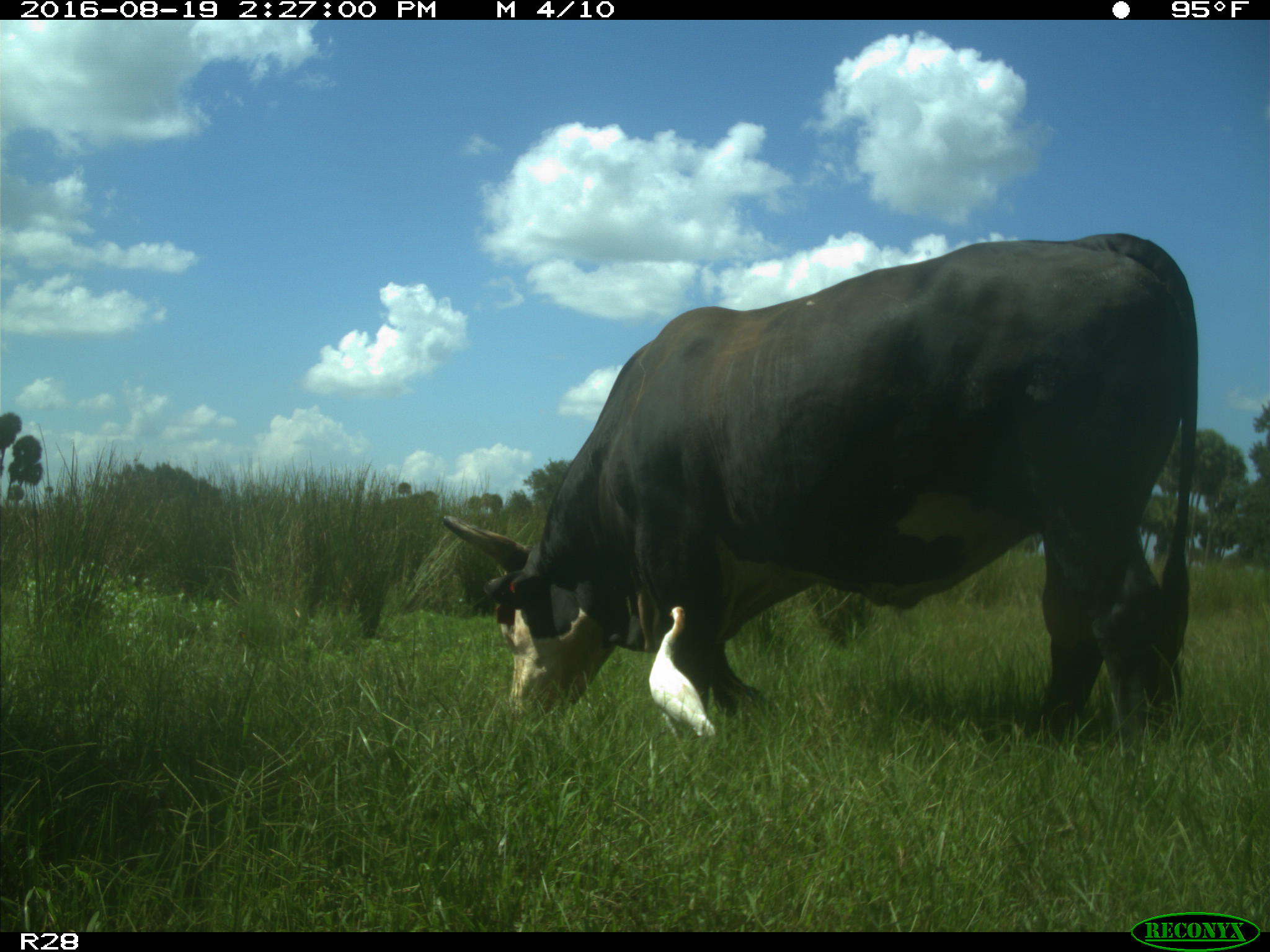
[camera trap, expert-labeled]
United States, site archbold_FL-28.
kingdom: Animalia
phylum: Chordata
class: Mammalia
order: Artiodactyla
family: Bovidae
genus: Bos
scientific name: Bos taurus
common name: domestic cow